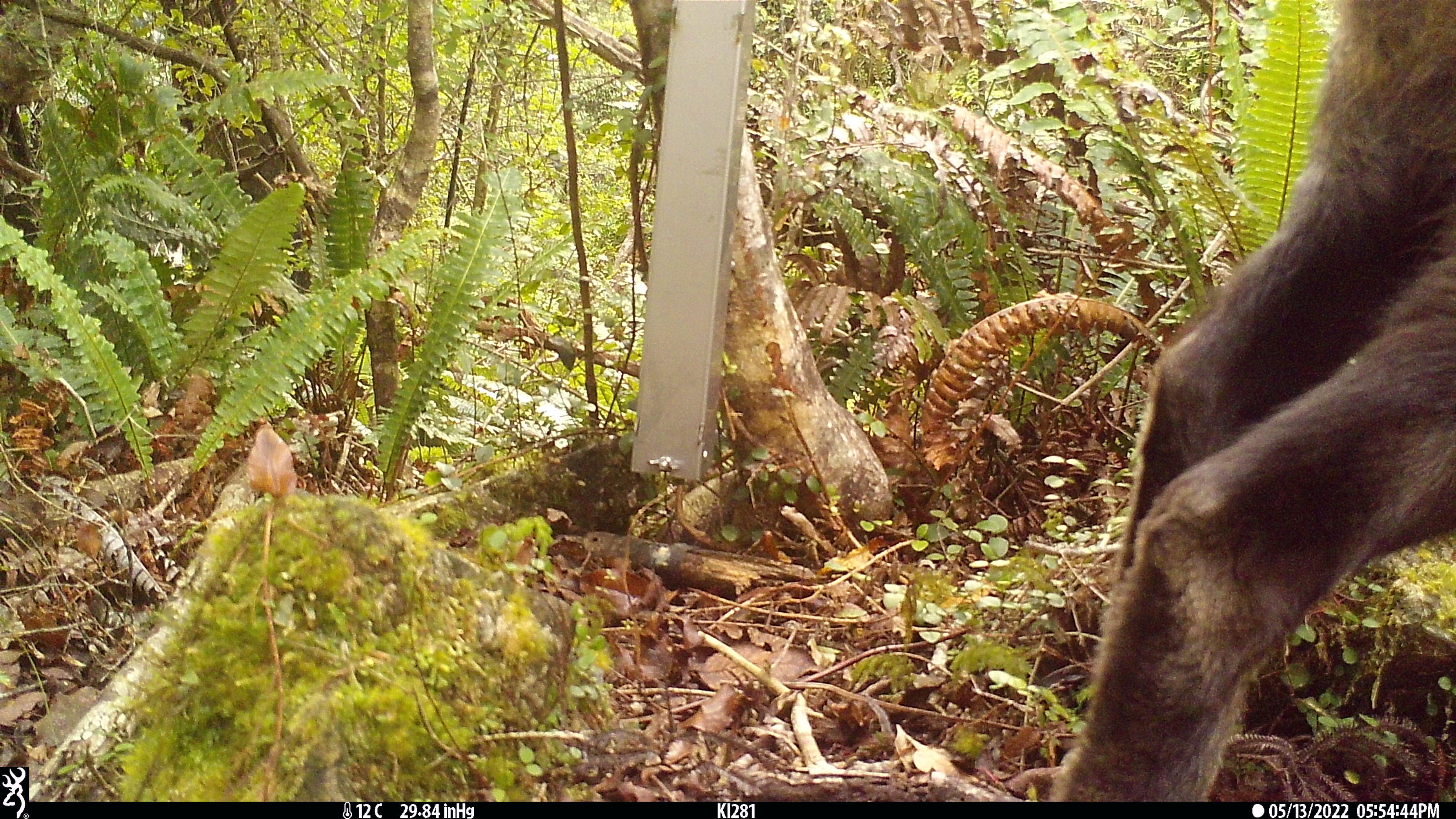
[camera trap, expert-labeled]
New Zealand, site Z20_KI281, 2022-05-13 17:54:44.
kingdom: Animalia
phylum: Chordata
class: Mammalia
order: Artiodactyla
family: Bovidae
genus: Rupicapra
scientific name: Rupicapra rupicapra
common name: alpine chamois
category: chamois